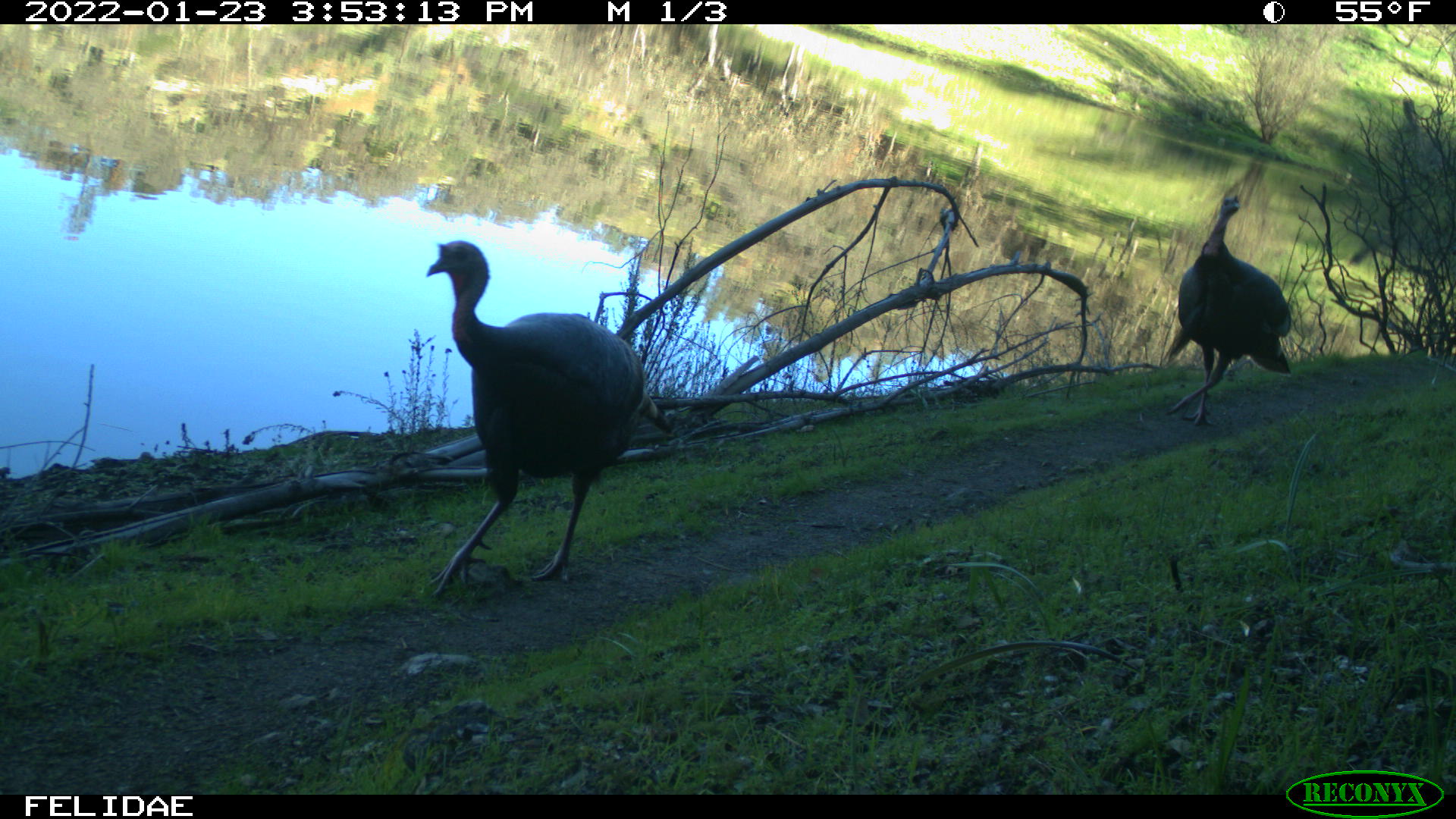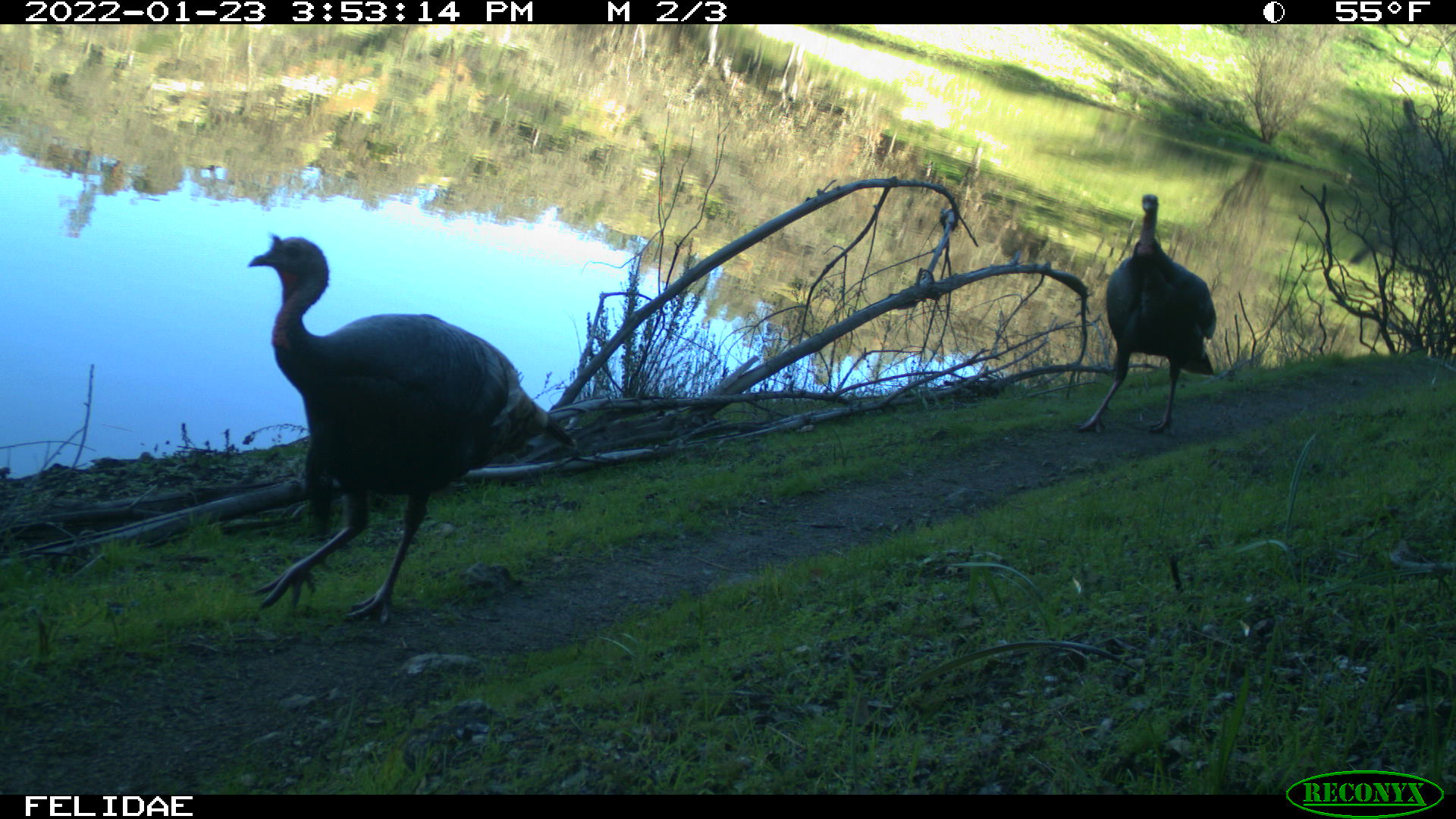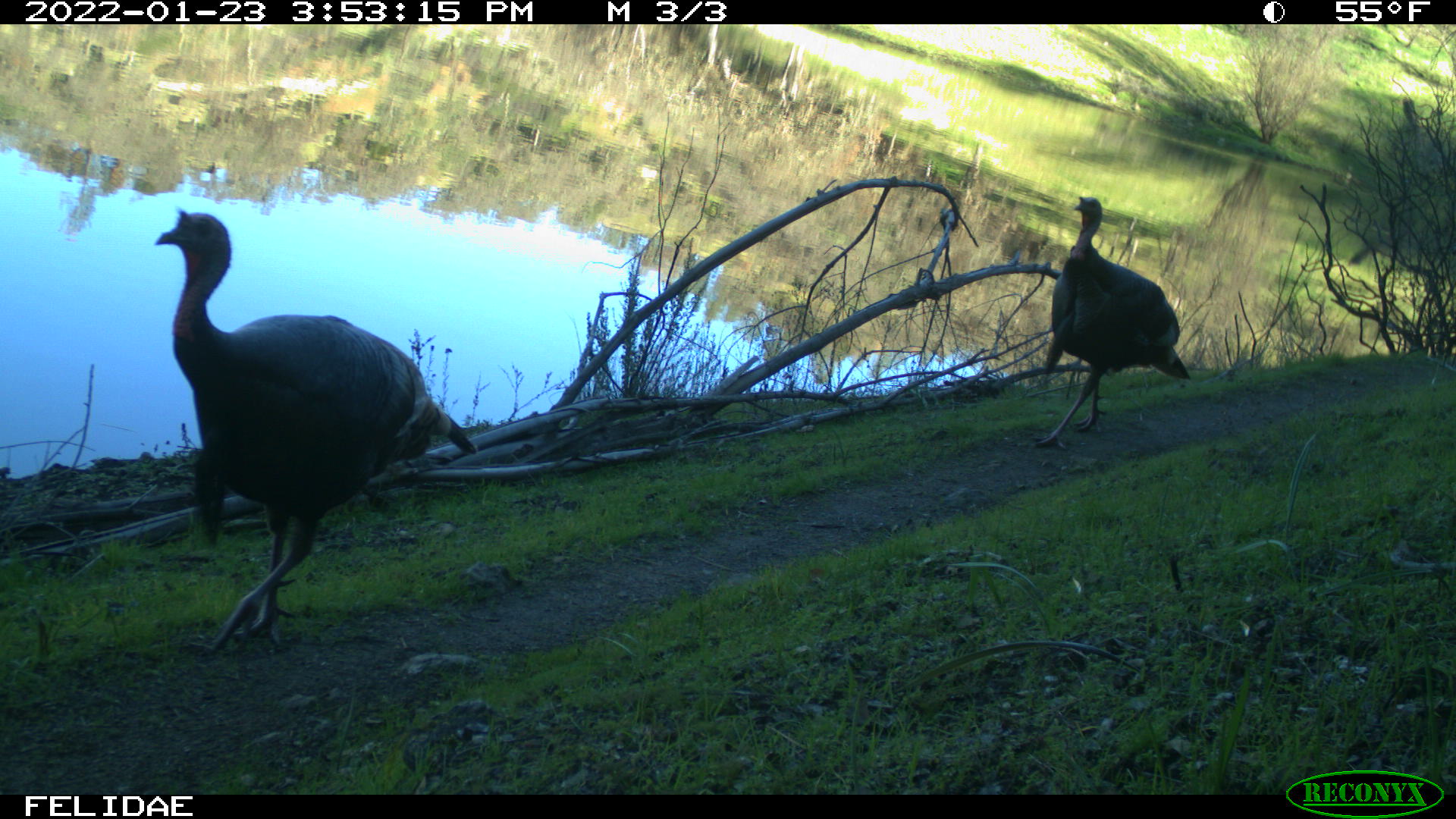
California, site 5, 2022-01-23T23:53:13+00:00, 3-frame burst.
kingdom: Animalia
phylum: Chordata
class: Aves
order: Galliformes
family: Phasianidae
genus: Meleagris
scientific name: Meleagris gallopavo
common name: turkey